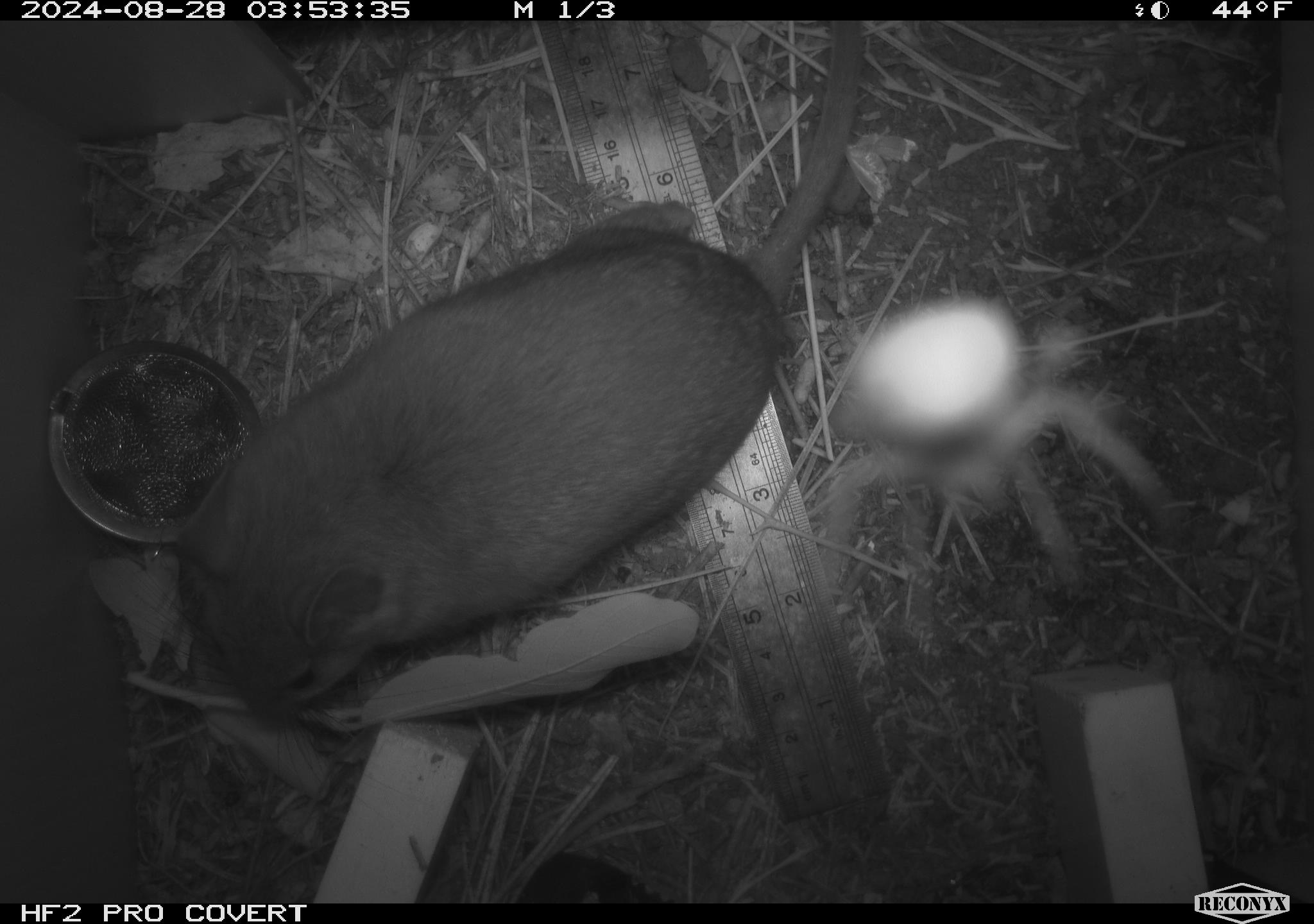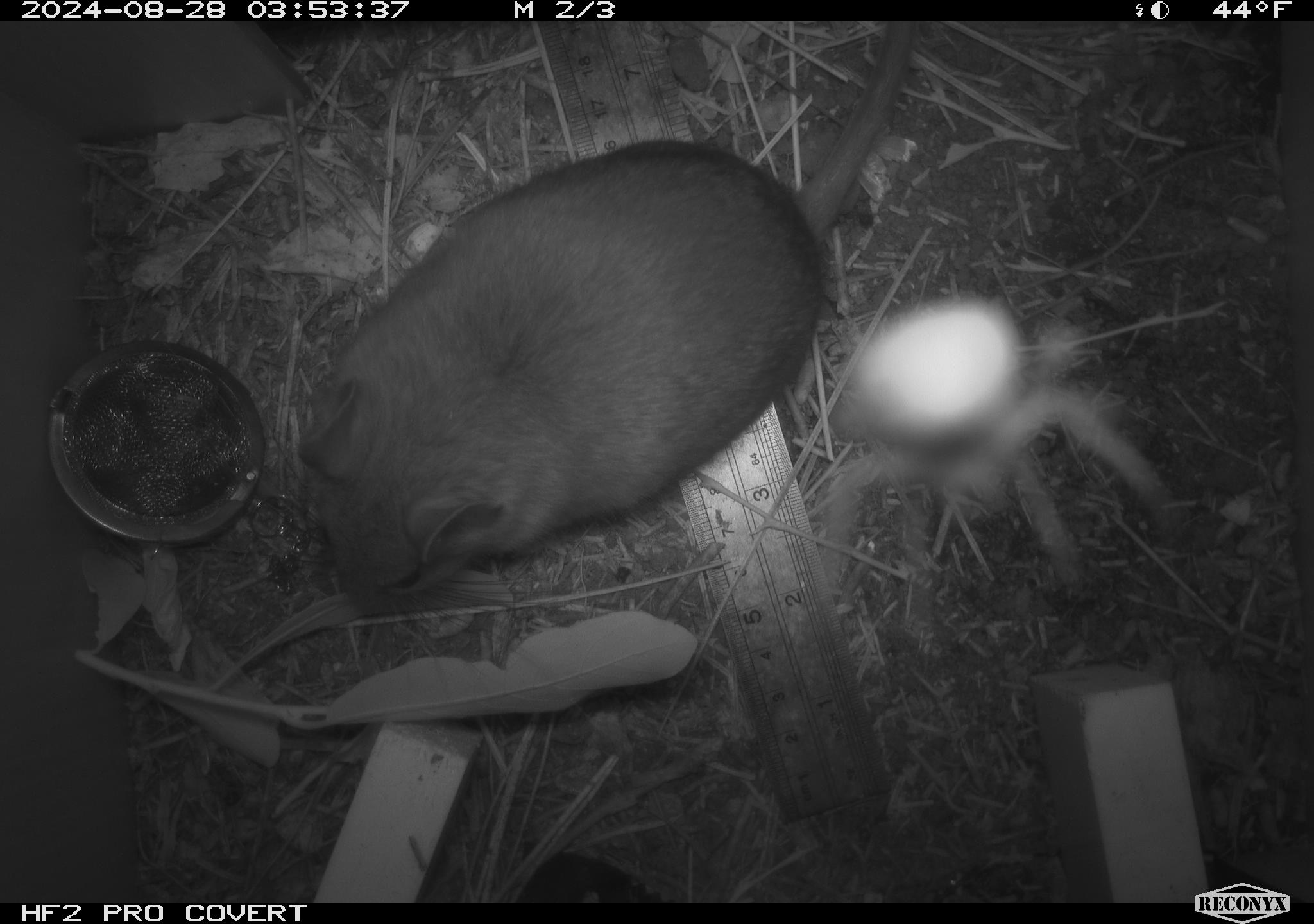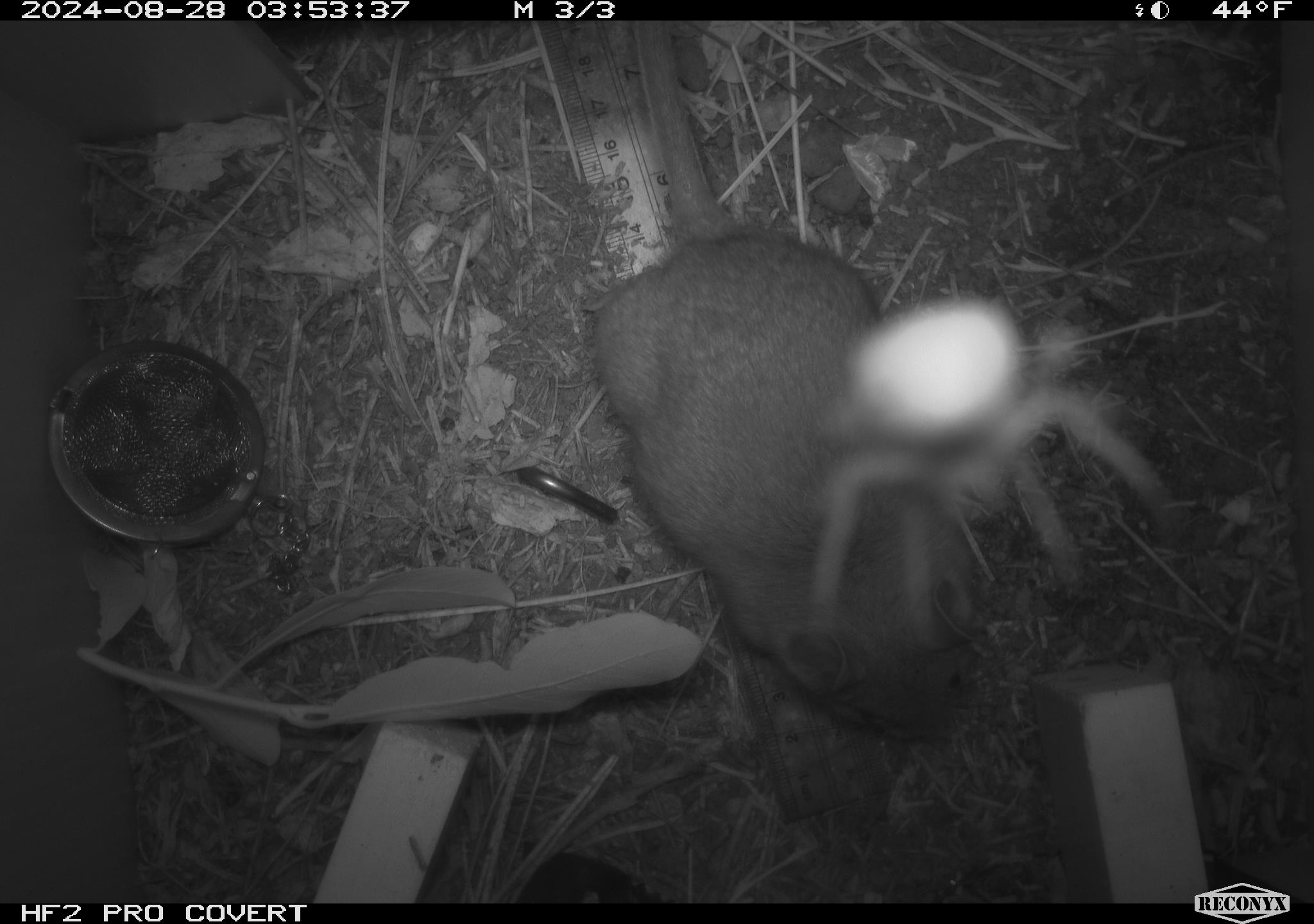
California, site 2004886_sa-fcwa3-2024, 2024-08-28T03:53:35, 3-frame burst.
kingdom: Animalia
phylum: Chordata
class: Mammalia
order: Rodentia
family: Cricetidae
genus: Neotoma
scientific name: Neotoma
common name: pack rat or woodrat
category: neotoma species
Neotoma species (pack rat or woodrat) (Neotoma).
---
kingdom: Animalia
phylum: Arthropoda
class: Arachnida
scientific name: Arachnida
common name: arachnids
Arachnids (Arachnida).